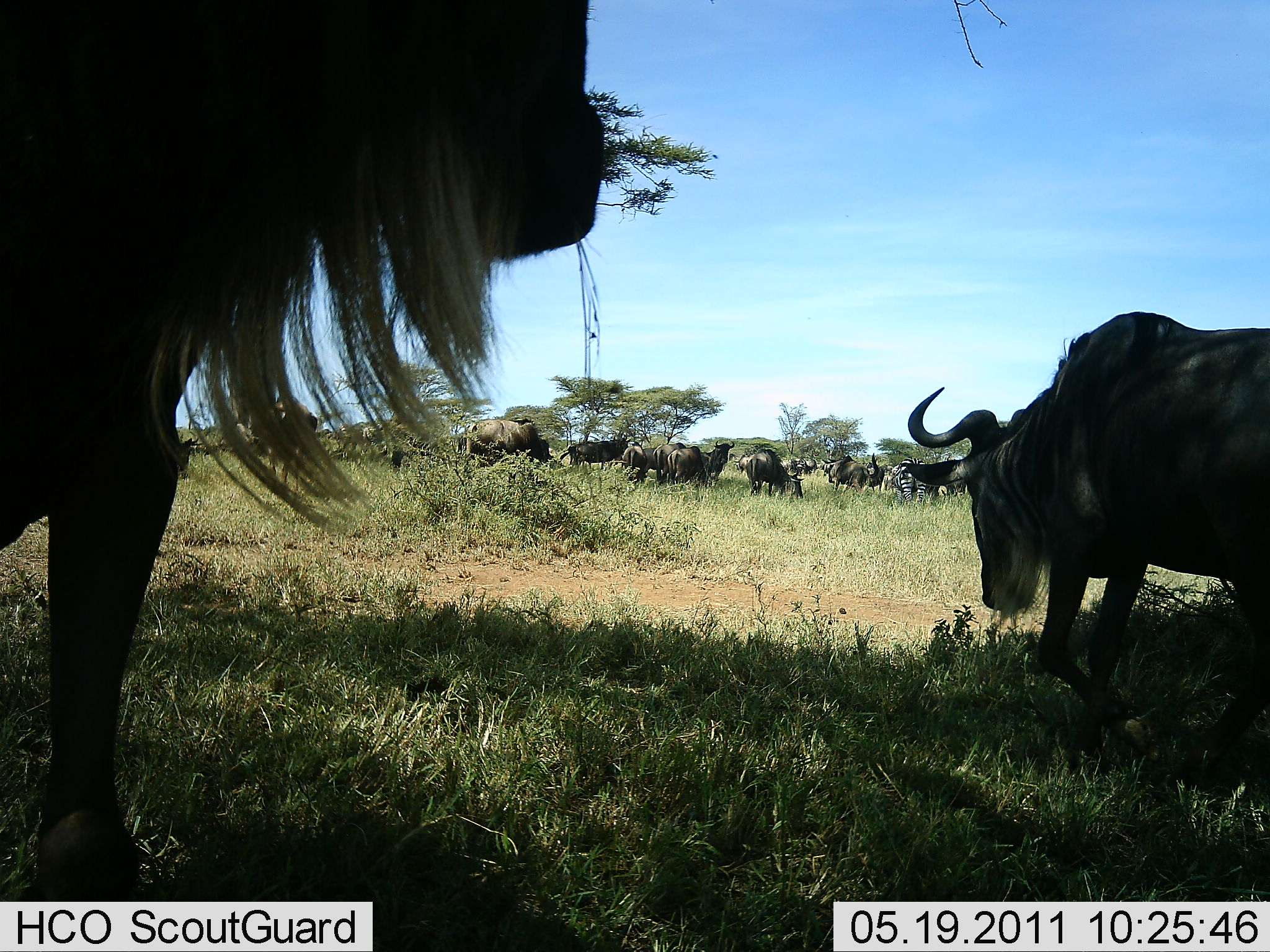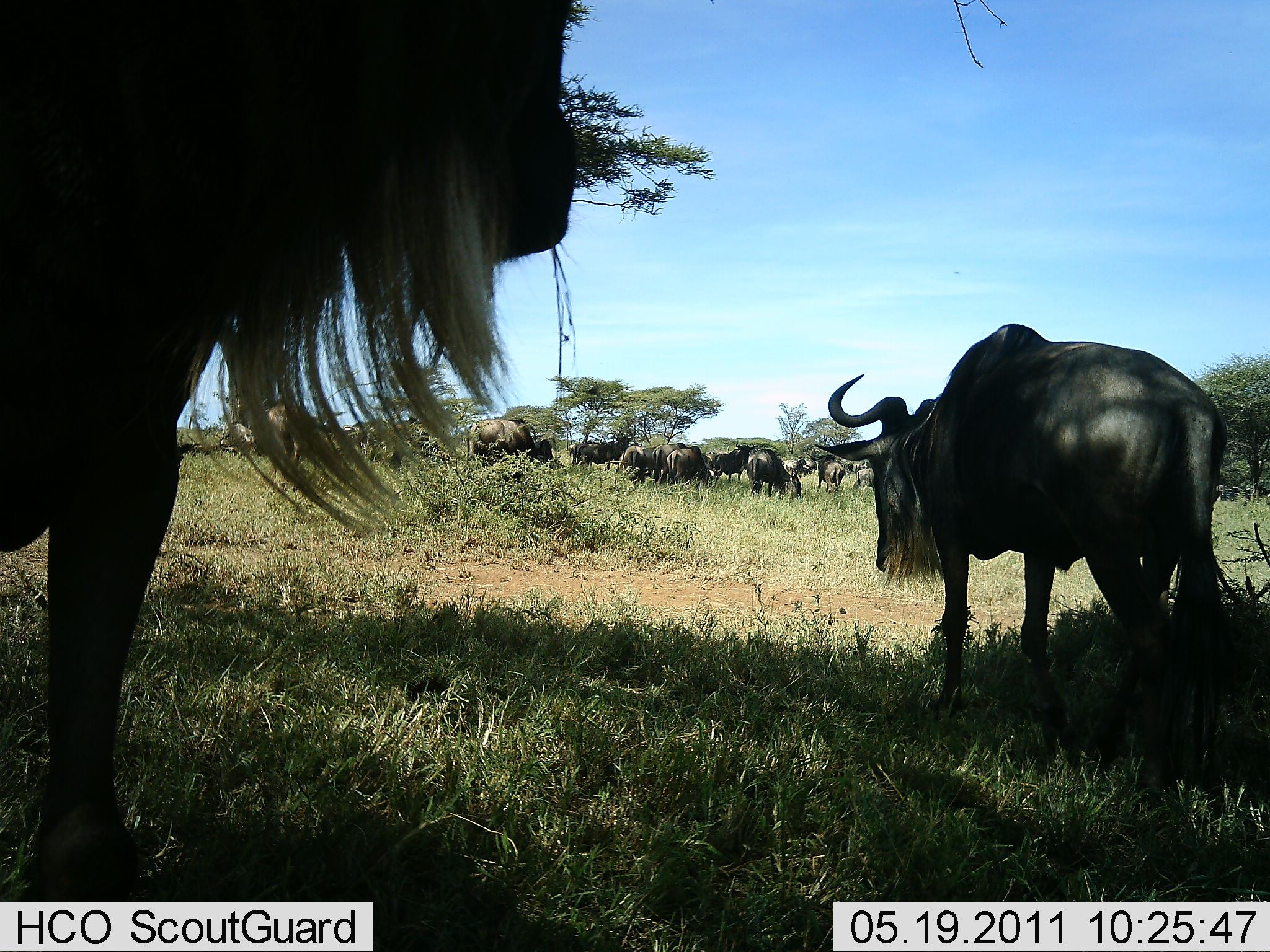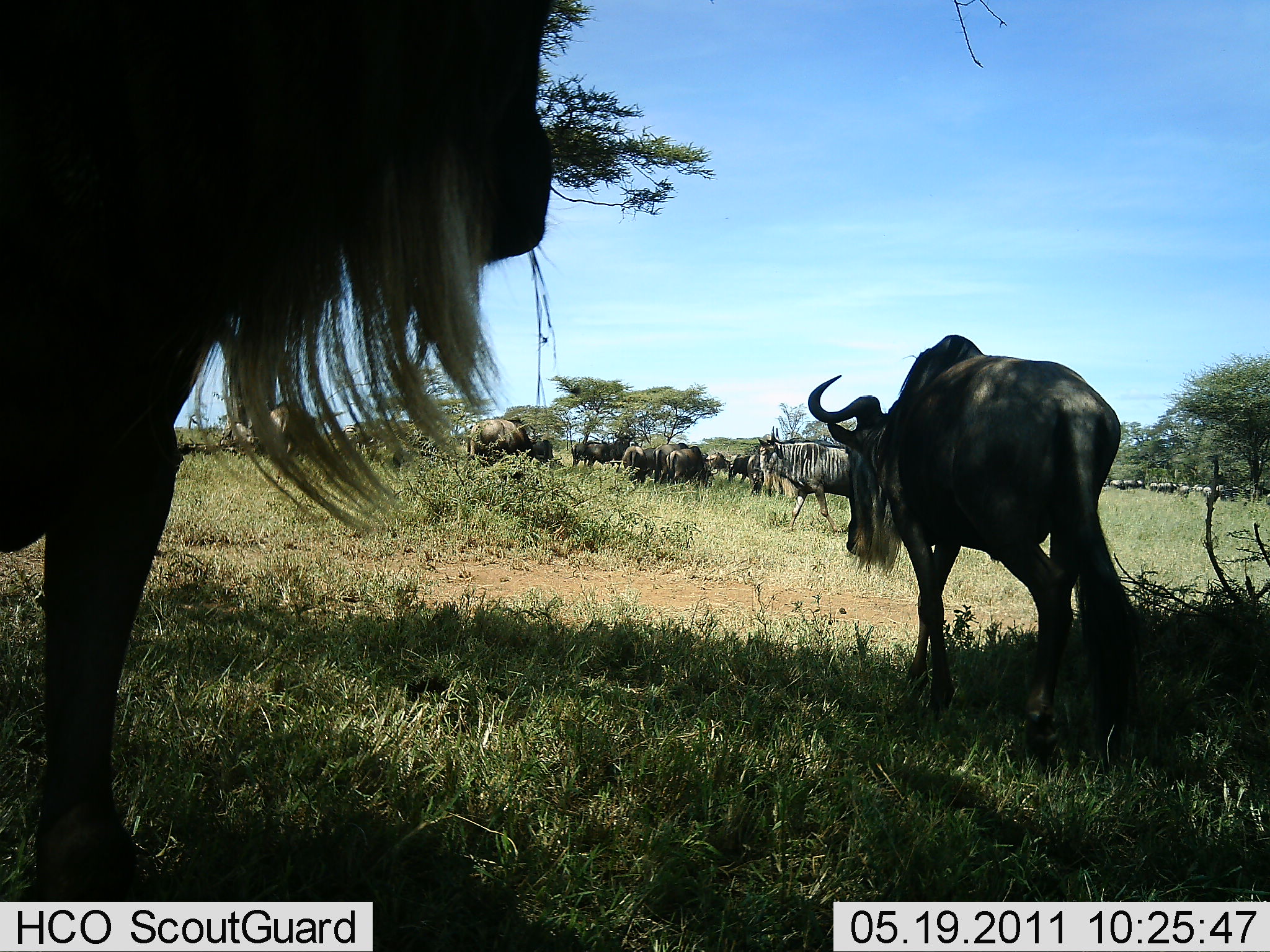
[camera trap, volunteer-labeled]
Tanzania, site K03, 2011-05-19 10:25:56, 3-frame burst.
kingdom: Animalia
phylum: Chordata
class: Mammalia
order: Artiodactyla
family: Bovidae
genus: Connochaetes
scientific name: Connochaetes taurinus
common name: blue wildebeest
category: wildebeest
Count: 11-50.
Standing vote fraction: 79%.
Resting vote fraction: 7%.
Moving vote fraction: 79%.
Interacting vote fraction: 7%.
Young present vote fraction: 0%.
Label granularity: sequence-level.